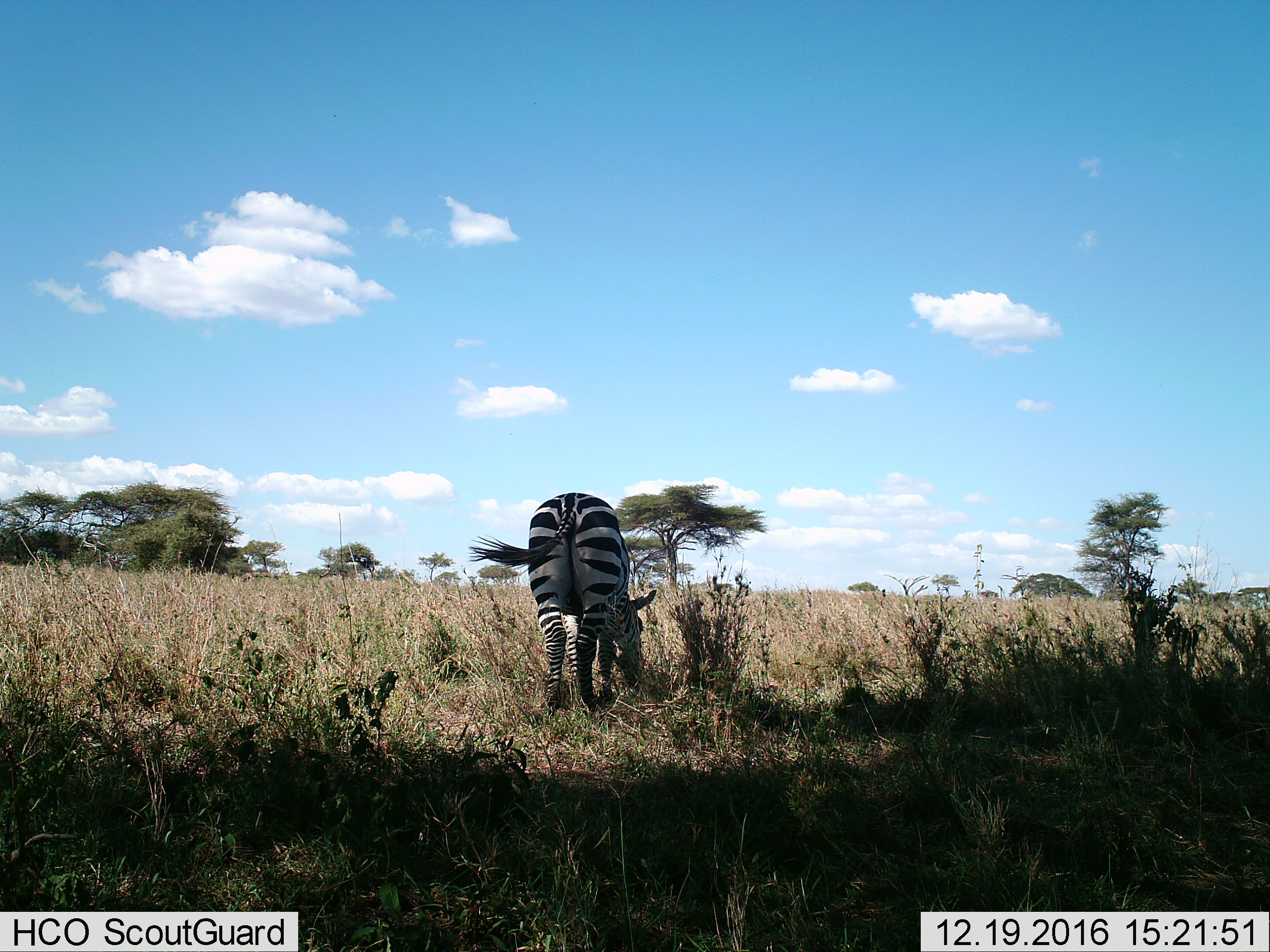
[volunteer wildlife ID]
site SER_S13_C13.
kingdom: Animalia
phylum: Chordata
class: Mammalia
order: Perissodactyla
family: Equidae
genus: Equus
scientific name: Equus quagga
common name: plains zebra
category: zebraplains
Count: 1.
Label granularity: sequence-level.